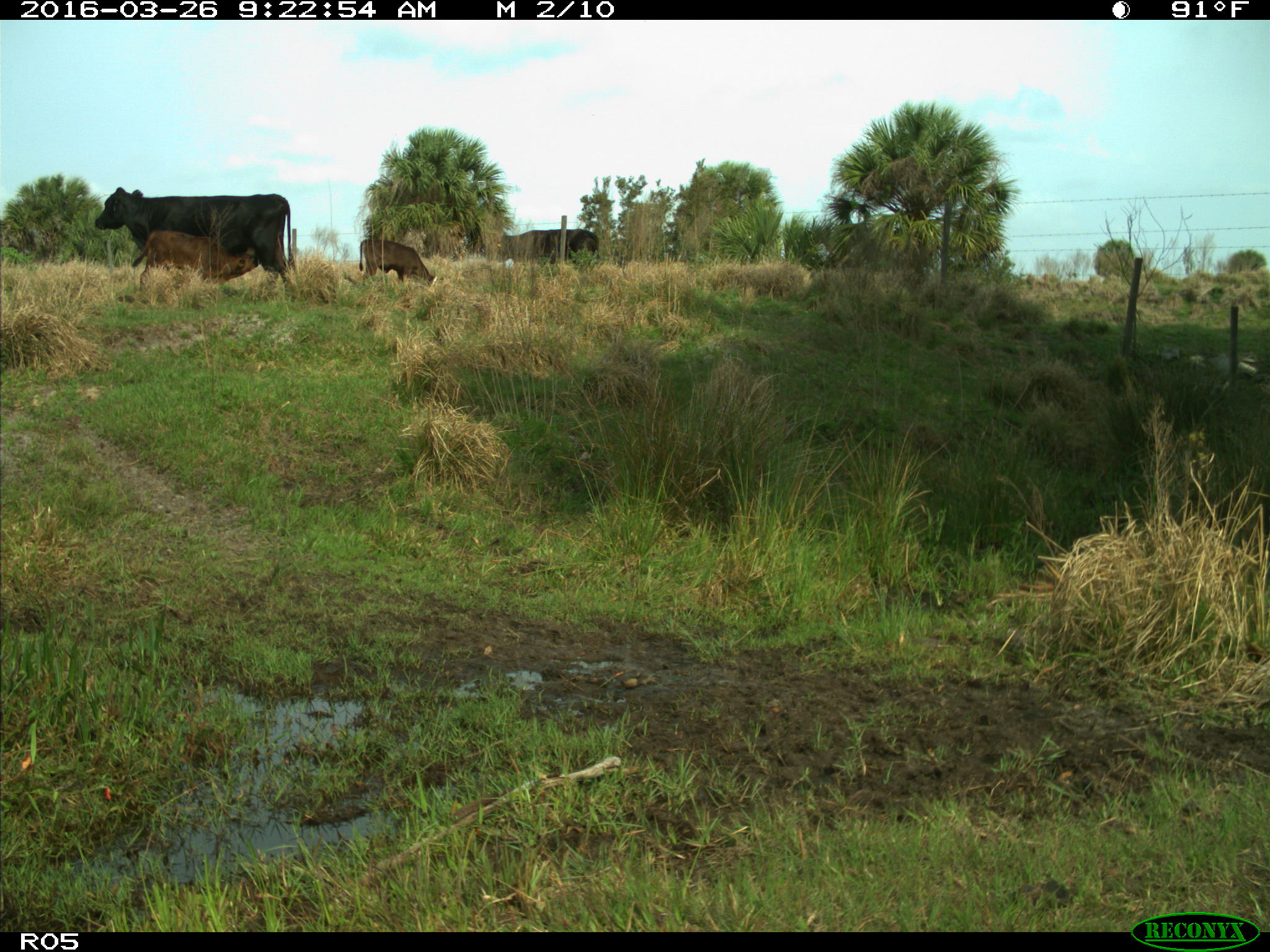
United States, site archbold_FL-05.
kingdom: Animalia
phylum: Chordata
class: Mammalia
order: Artiodactyla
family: Bovidae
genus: Bos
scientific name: Bos taurus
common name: domestic cow